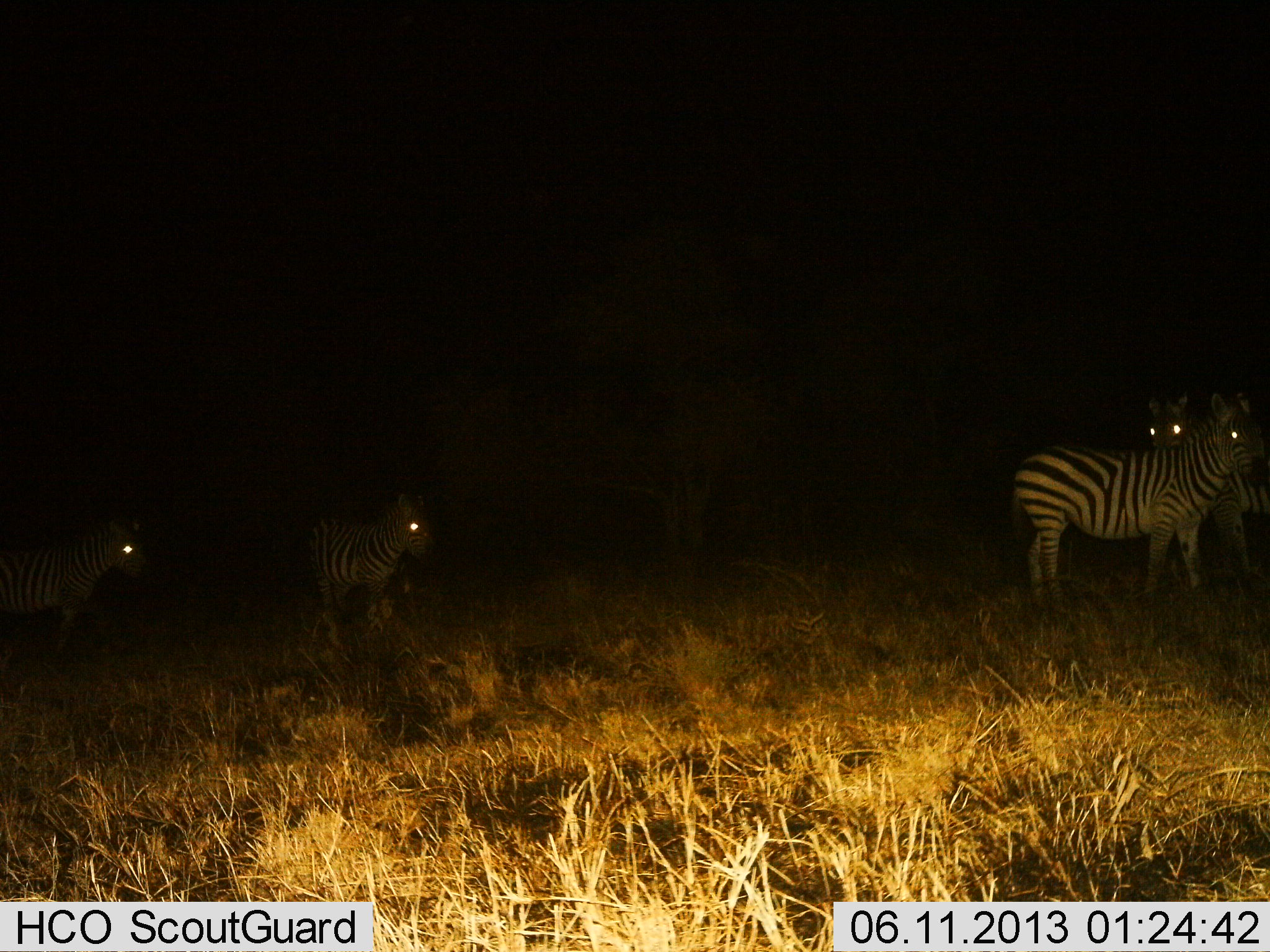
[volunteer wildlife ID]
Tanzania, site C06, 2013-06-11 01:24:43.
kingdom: Animalia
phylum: Chordata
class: Mammalia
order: Perissodactyla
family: Equidae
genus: Equus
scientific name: Equus quagga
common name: plains zebra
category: zebra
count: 4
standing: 94%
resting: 3%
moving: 11%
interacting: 8%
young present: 6%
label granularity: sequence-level